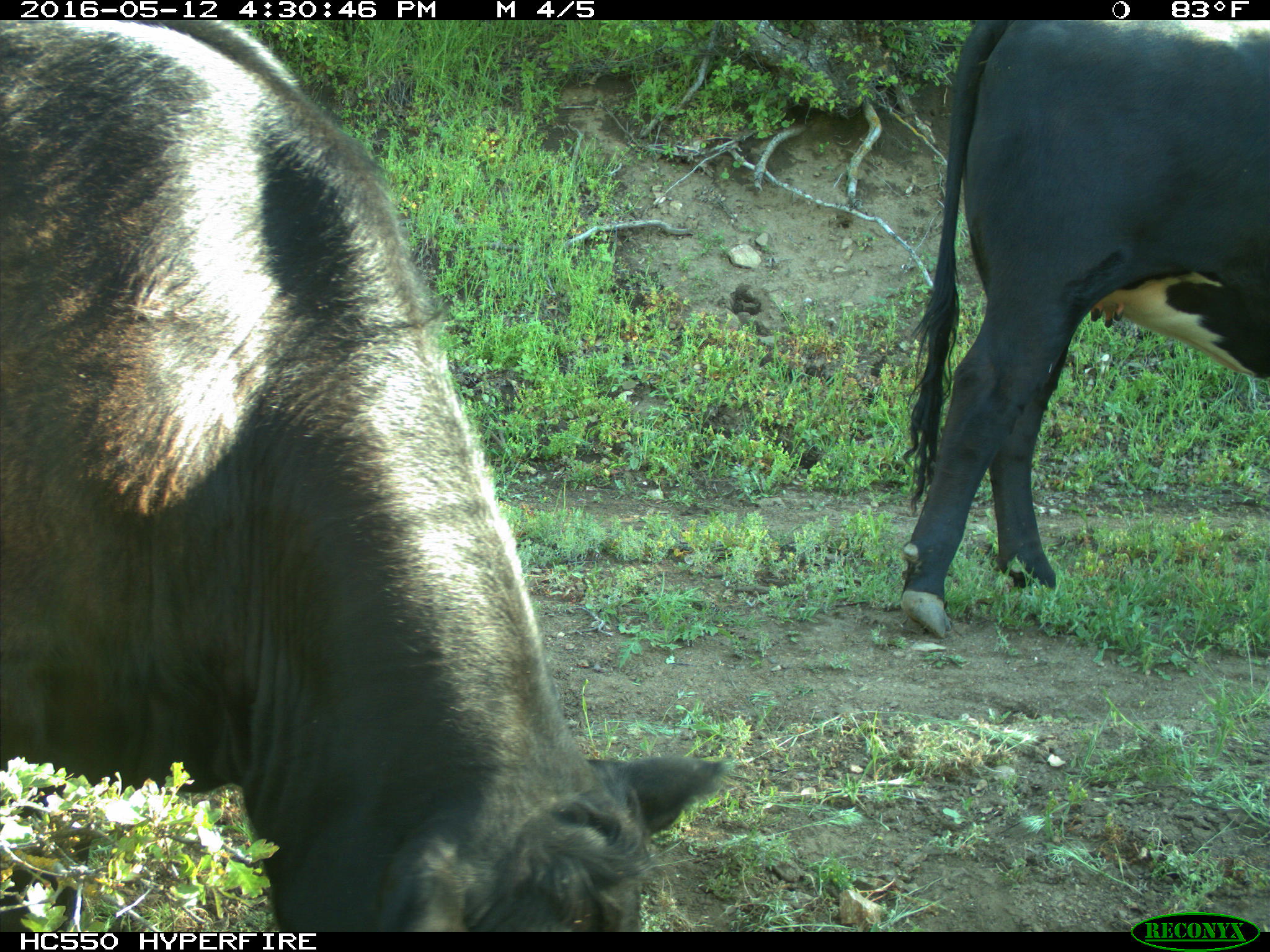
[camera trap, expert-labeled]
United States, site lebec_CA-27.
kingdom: Animalia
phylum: Chordata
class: Mammalia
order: Artiodactyla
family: Bovidae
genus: Bos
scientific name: Bos taurus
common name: domestic cow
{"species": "Bos taurus (domestic cow)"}